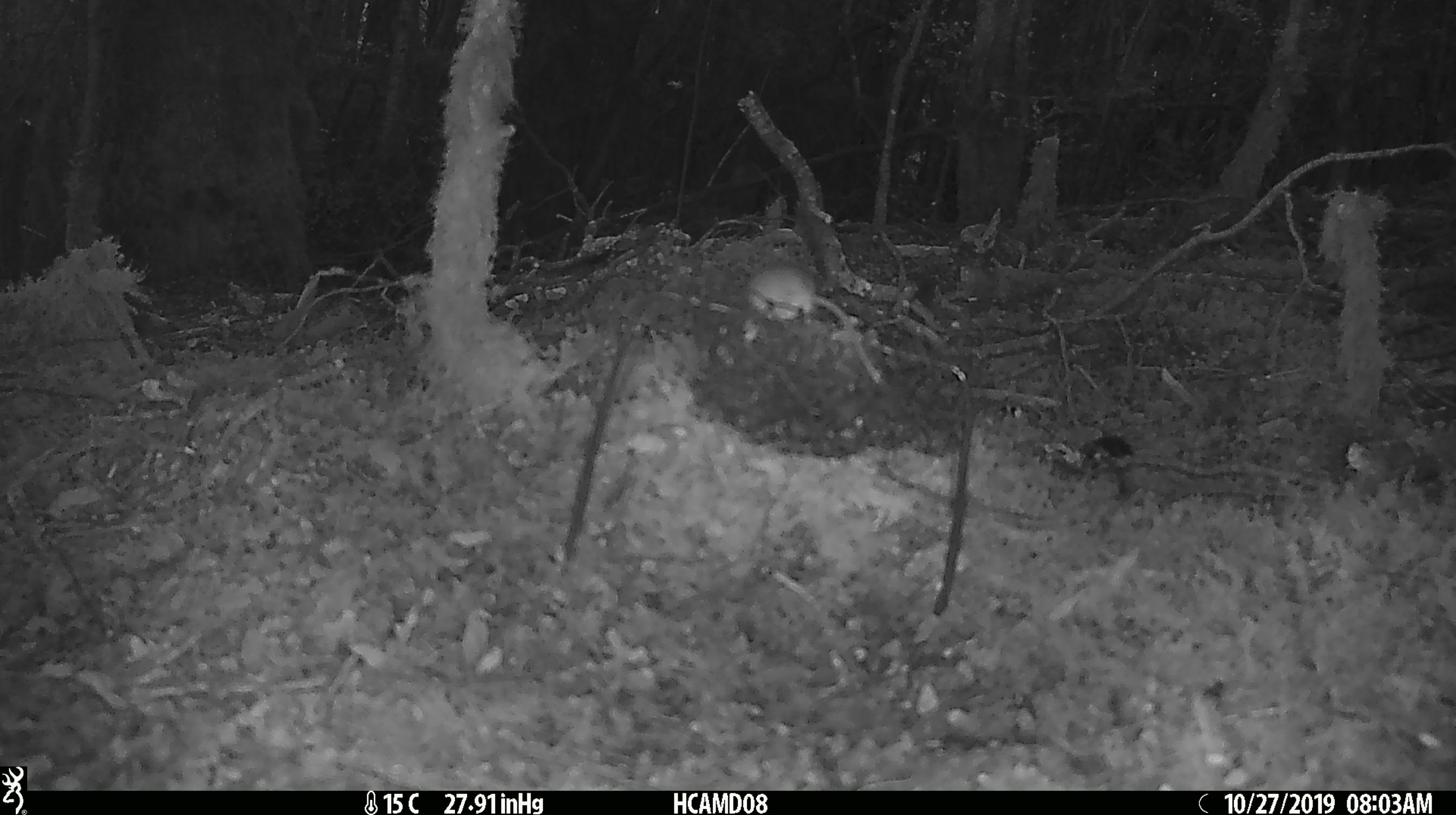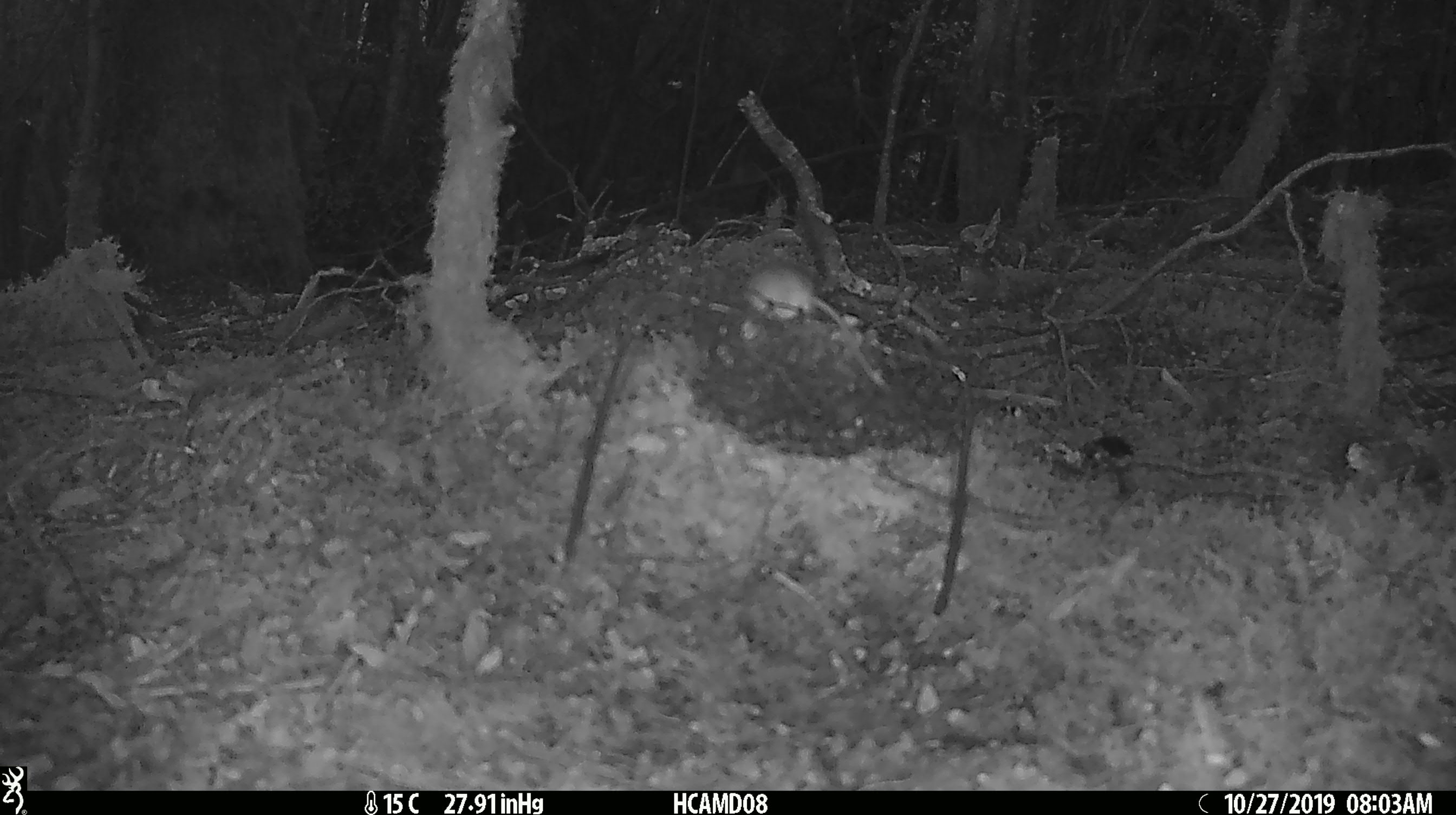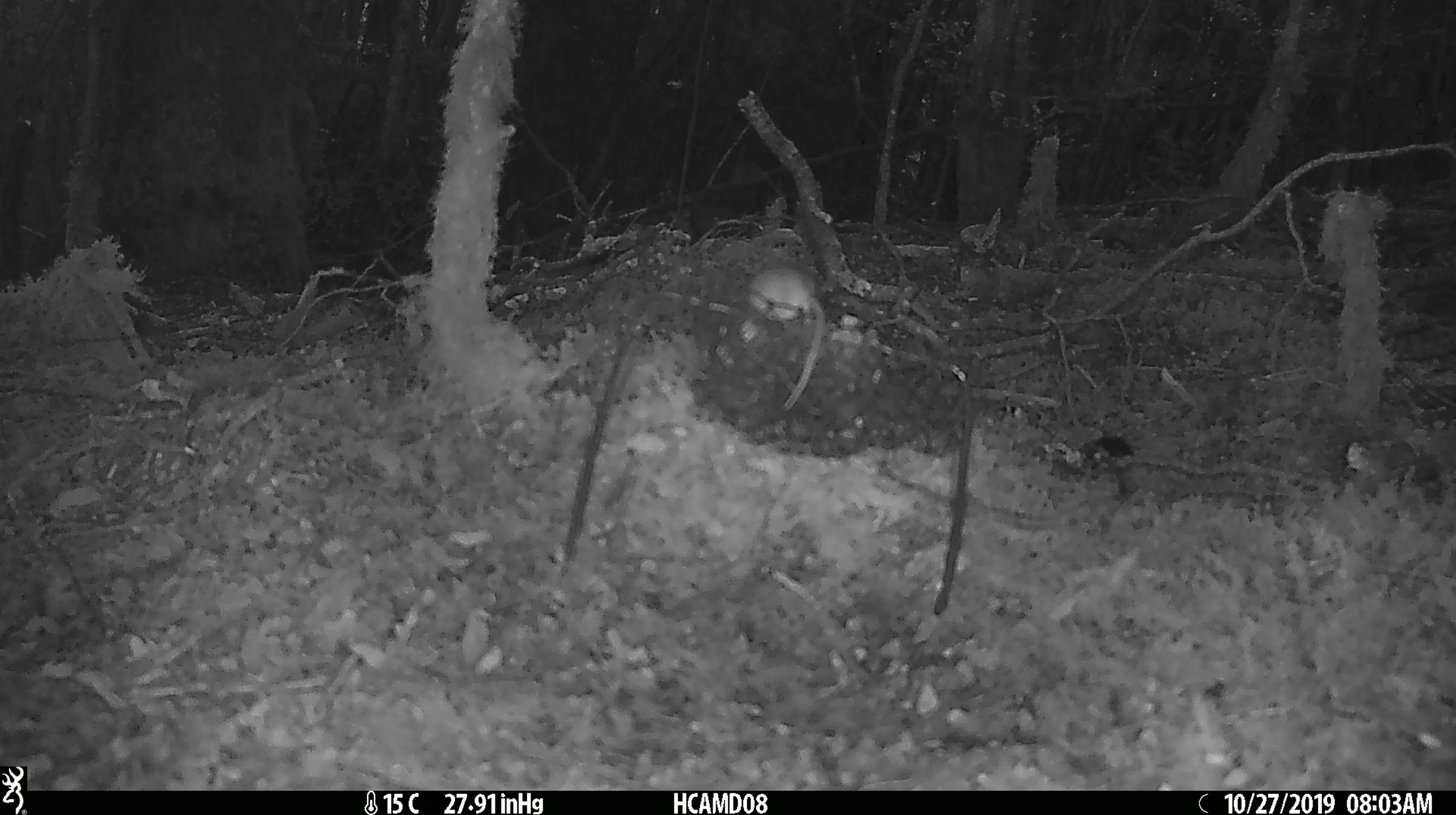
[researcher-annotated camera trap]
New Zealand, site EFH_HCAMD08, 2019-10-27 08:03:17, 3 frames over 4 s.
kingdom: Animalia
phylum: Chordata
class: Mammalia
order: Rodentia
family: Muridae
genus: Mus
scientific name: Mus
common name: mouse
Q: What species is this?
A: Mouse (Mus).